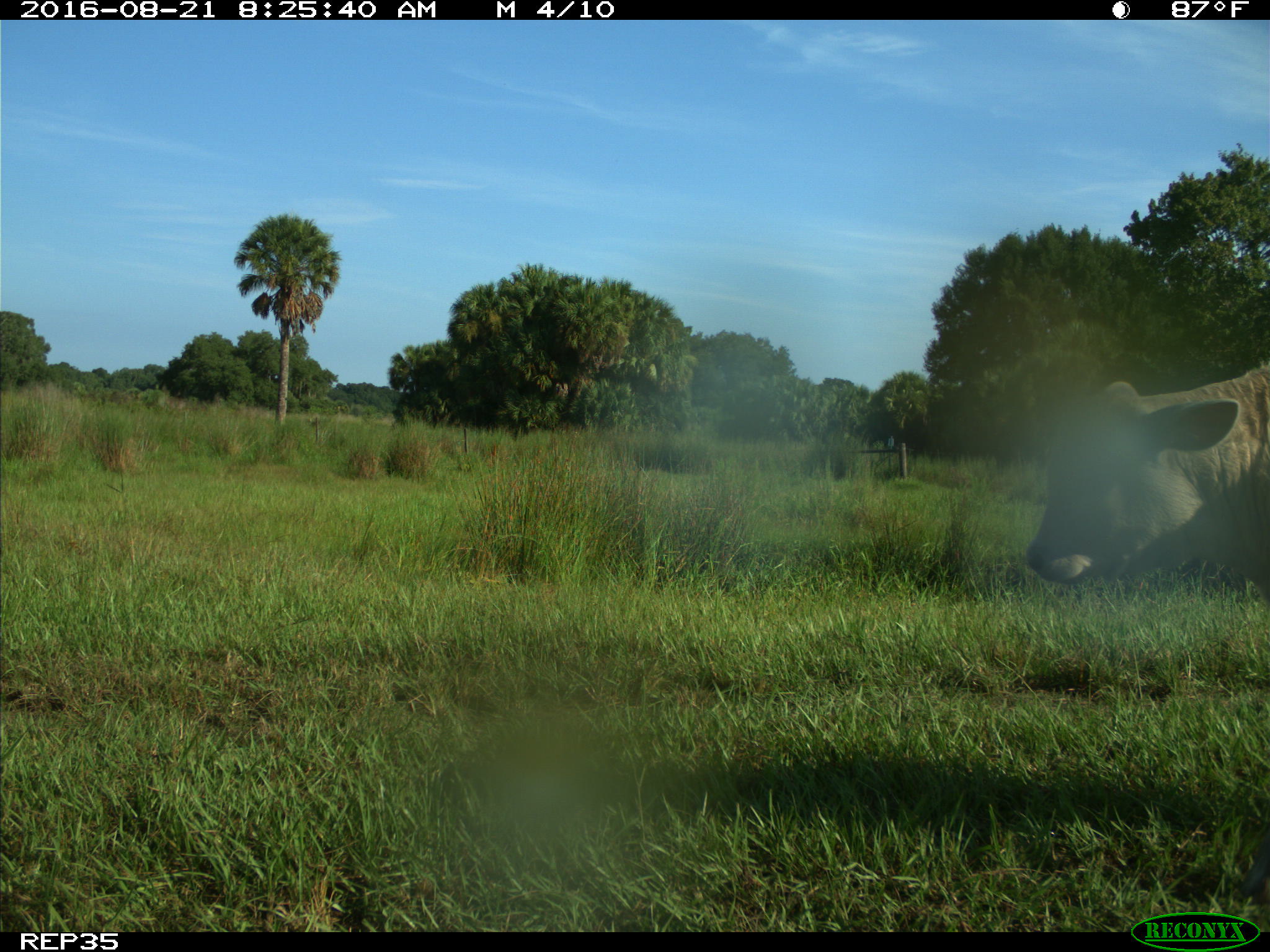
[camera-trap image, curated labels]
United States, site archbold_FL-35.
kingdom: Animalia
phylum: Chordata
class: Mammalia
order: Artiodactyla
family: Bovidae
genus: Bos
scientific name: Bos taurus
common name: domestic cow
Bos taurus (domestic cow).